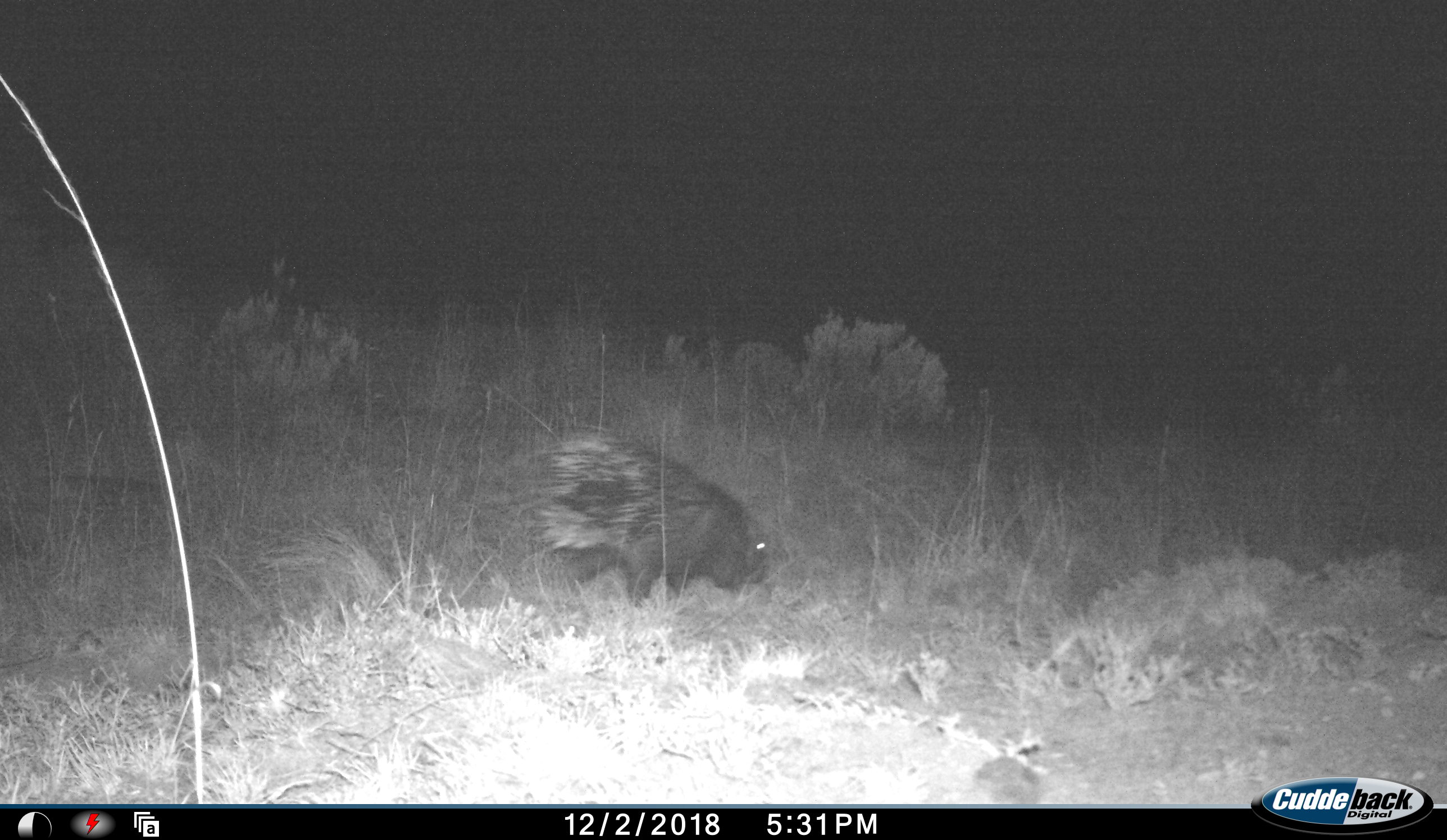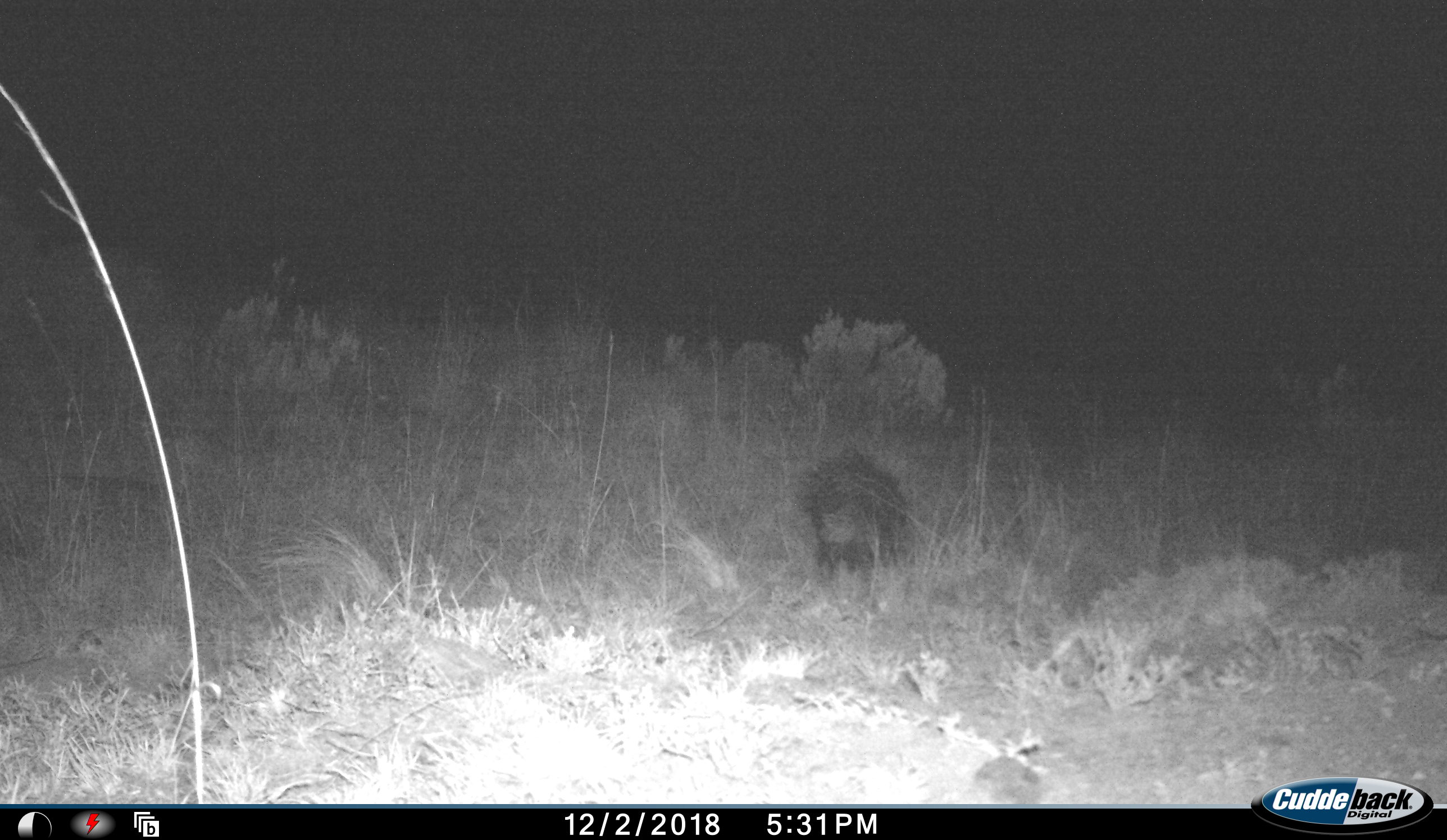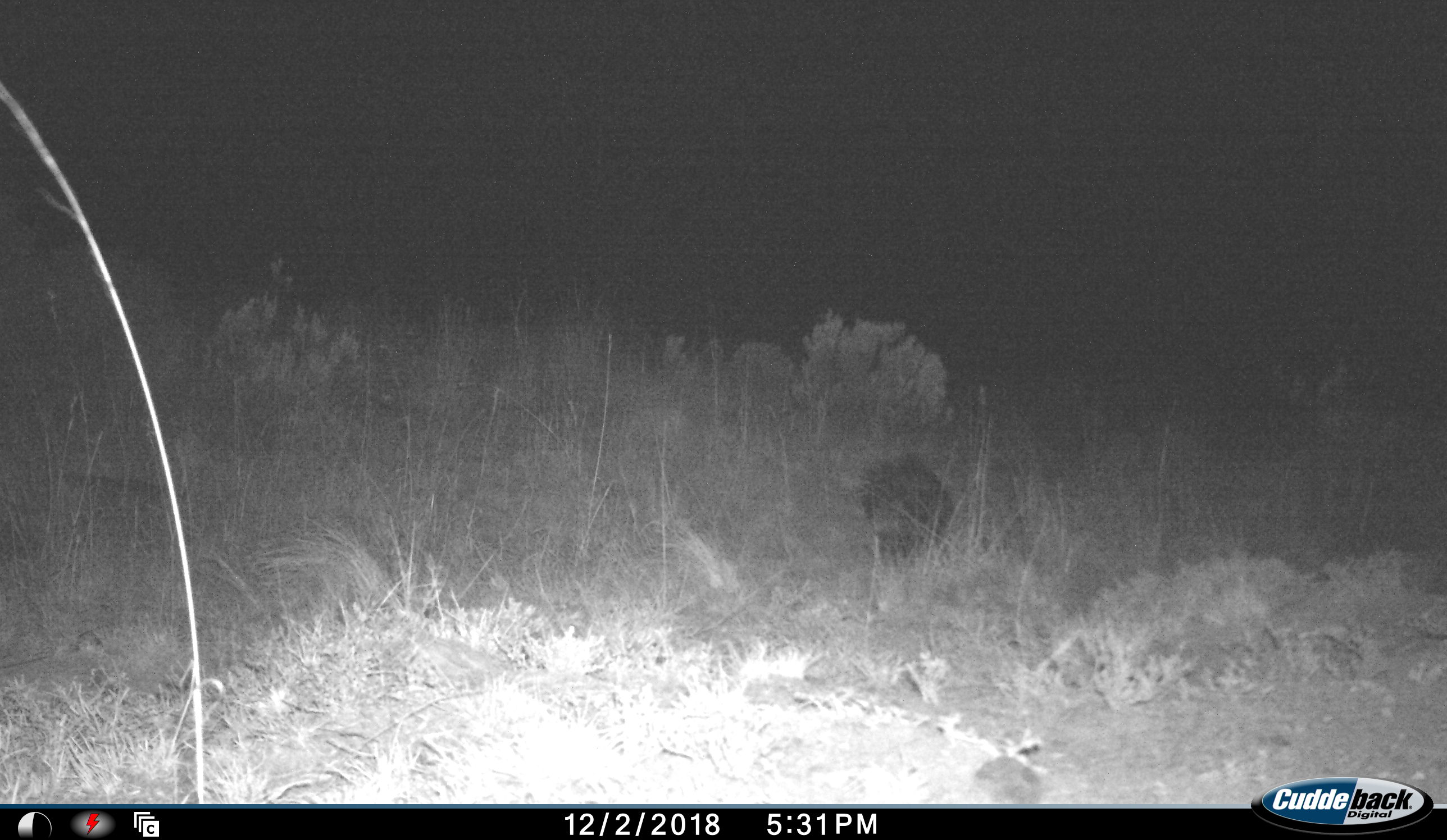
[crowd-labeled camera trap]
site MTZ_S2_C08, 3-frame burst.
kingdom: Animalia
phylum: Chordata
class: Mammalia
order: Rodentia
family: Hystricidae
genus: Hystrix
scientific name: Hystrix cristata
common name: crested porcupine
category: porcupine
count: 1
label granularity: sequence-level